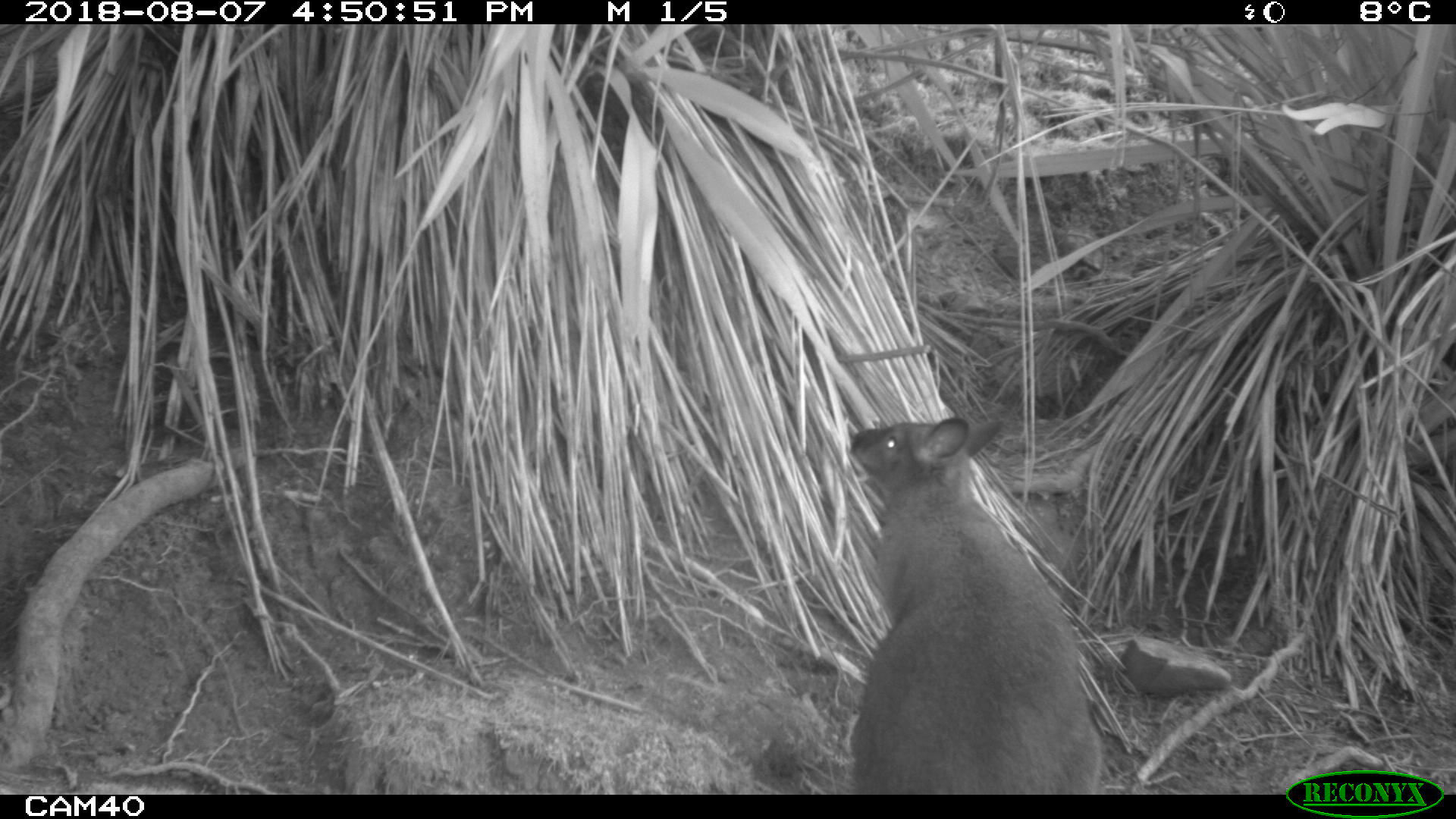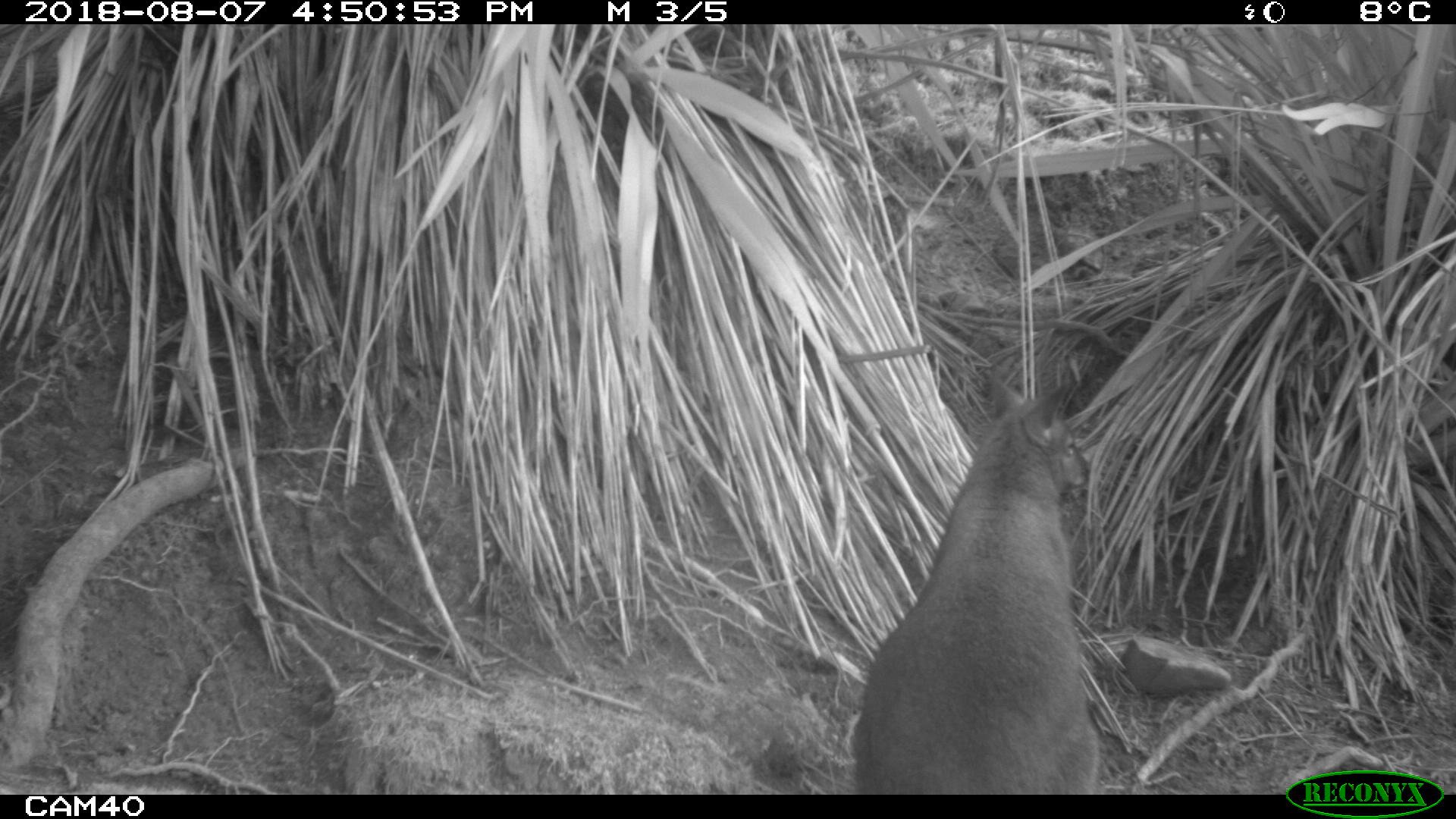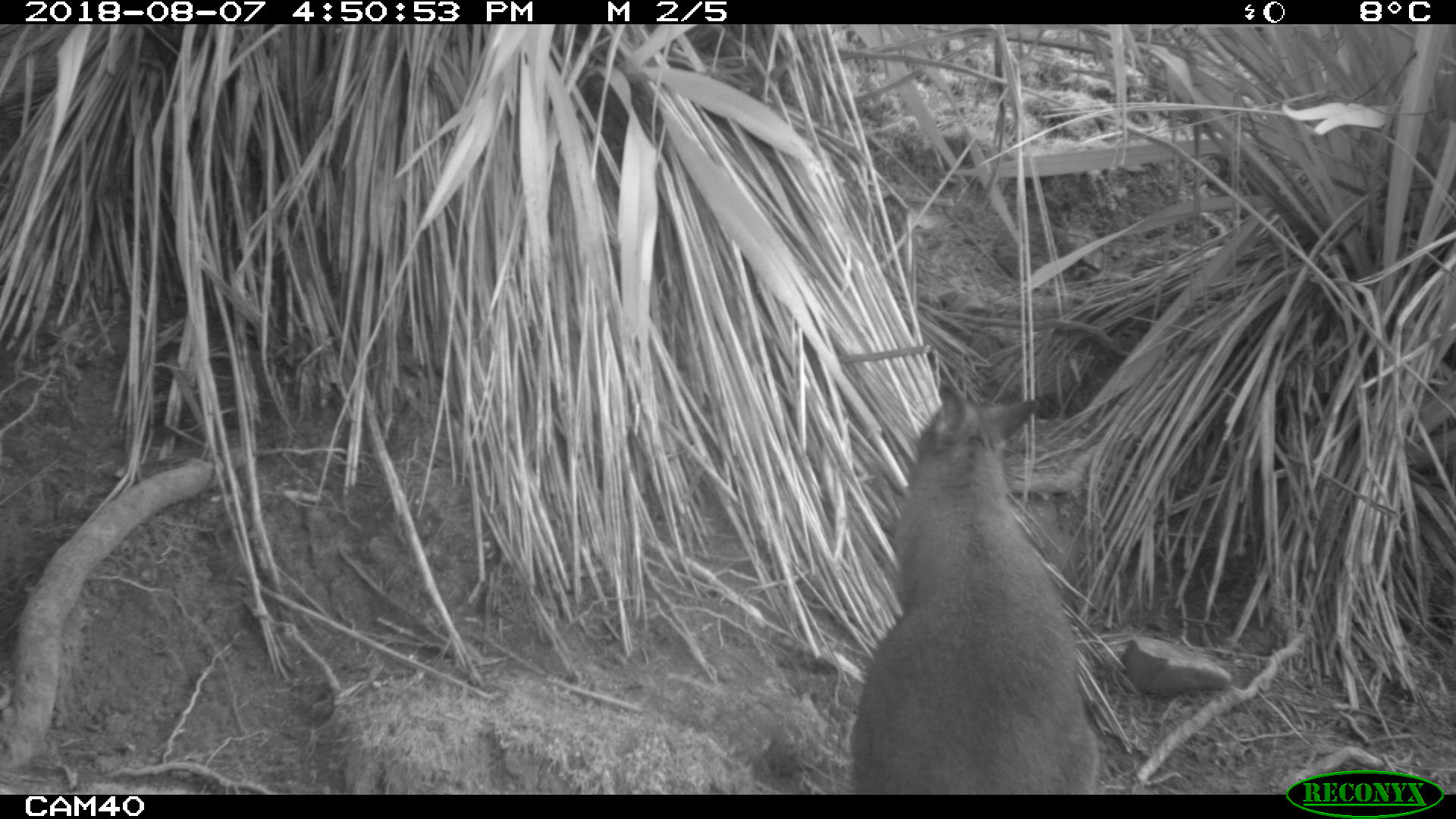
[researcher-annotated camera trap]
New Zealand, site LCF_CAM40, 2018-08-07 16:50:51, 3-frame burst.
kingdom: Animalia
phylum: Chordata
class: Mammalia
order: Diprotodontia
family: Macropodidae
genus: Notamacropus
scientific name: Notamacropus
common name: wallaby